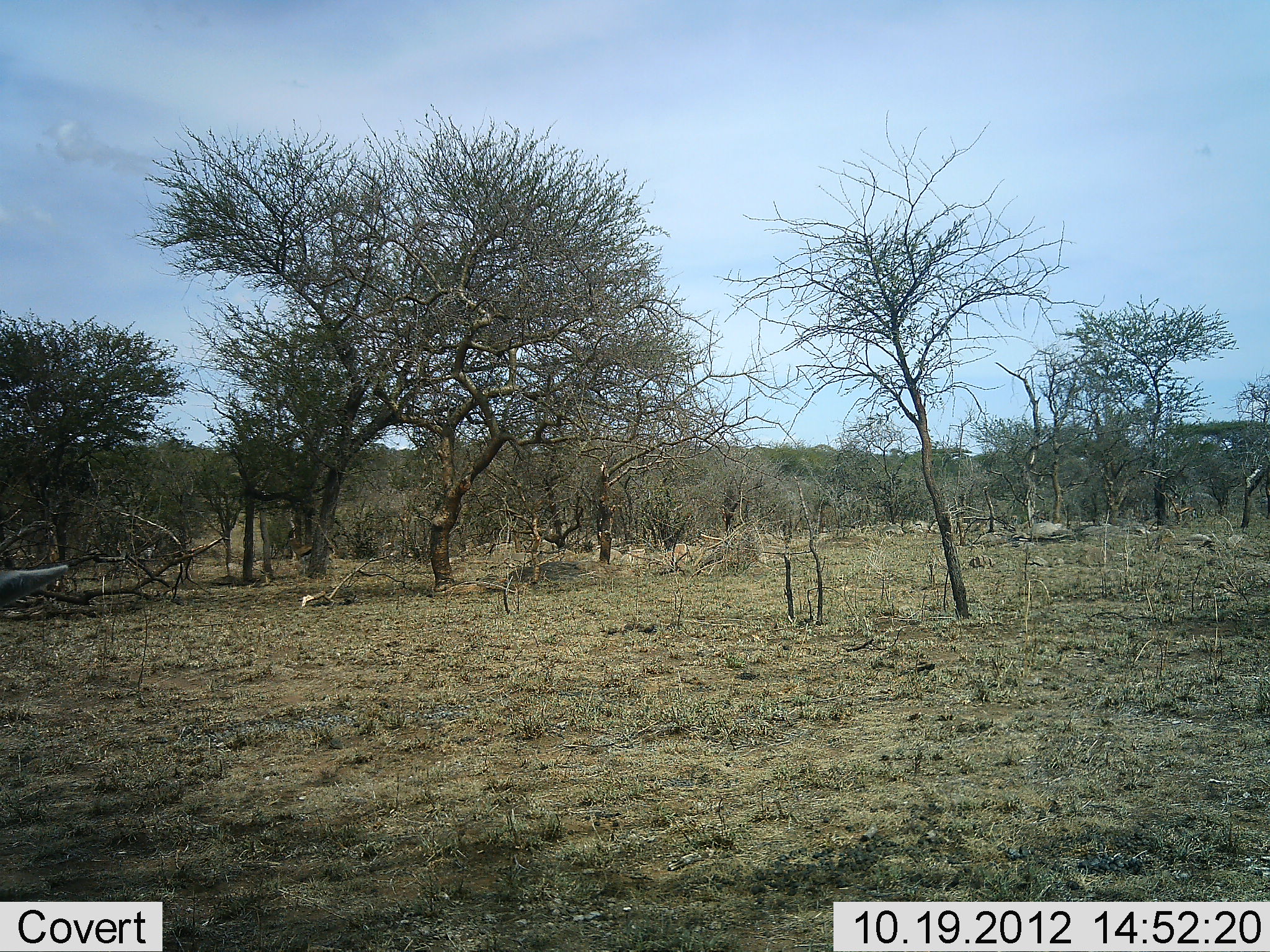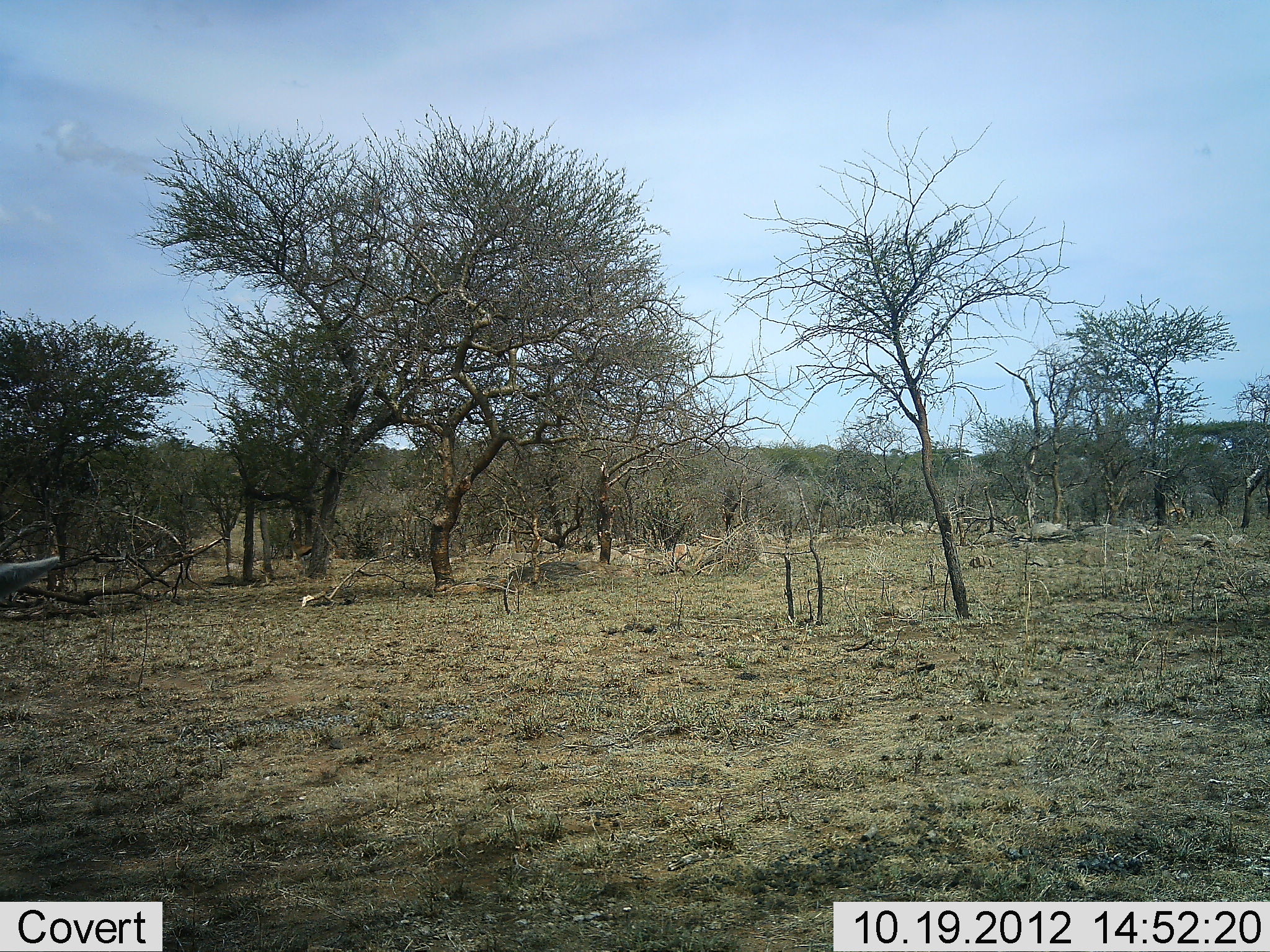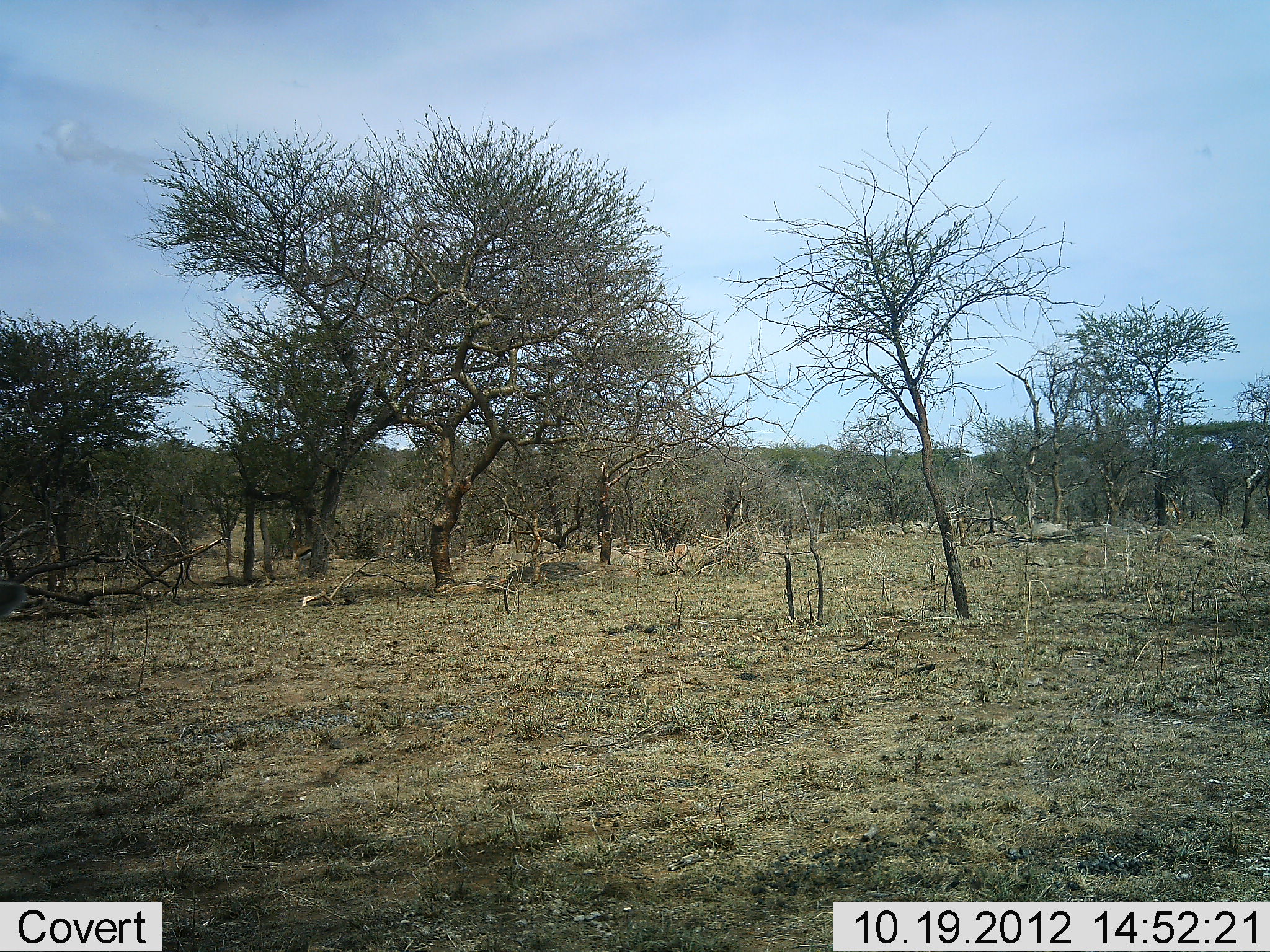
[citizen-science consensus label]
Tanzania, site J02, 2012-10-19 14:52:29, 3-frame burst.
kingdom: Animalia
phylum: Chordata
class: Mammalia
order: Artiodactyla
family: Bovidae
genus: Eudorcas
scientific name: Eudorcas thomsonii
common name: thomson's gazelle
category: gazellethomsons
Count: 3.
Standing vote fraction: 60%.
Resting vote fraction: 30%.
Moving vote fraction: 40%.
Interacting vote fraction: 0%.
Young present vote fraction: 0%.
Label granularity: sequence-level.